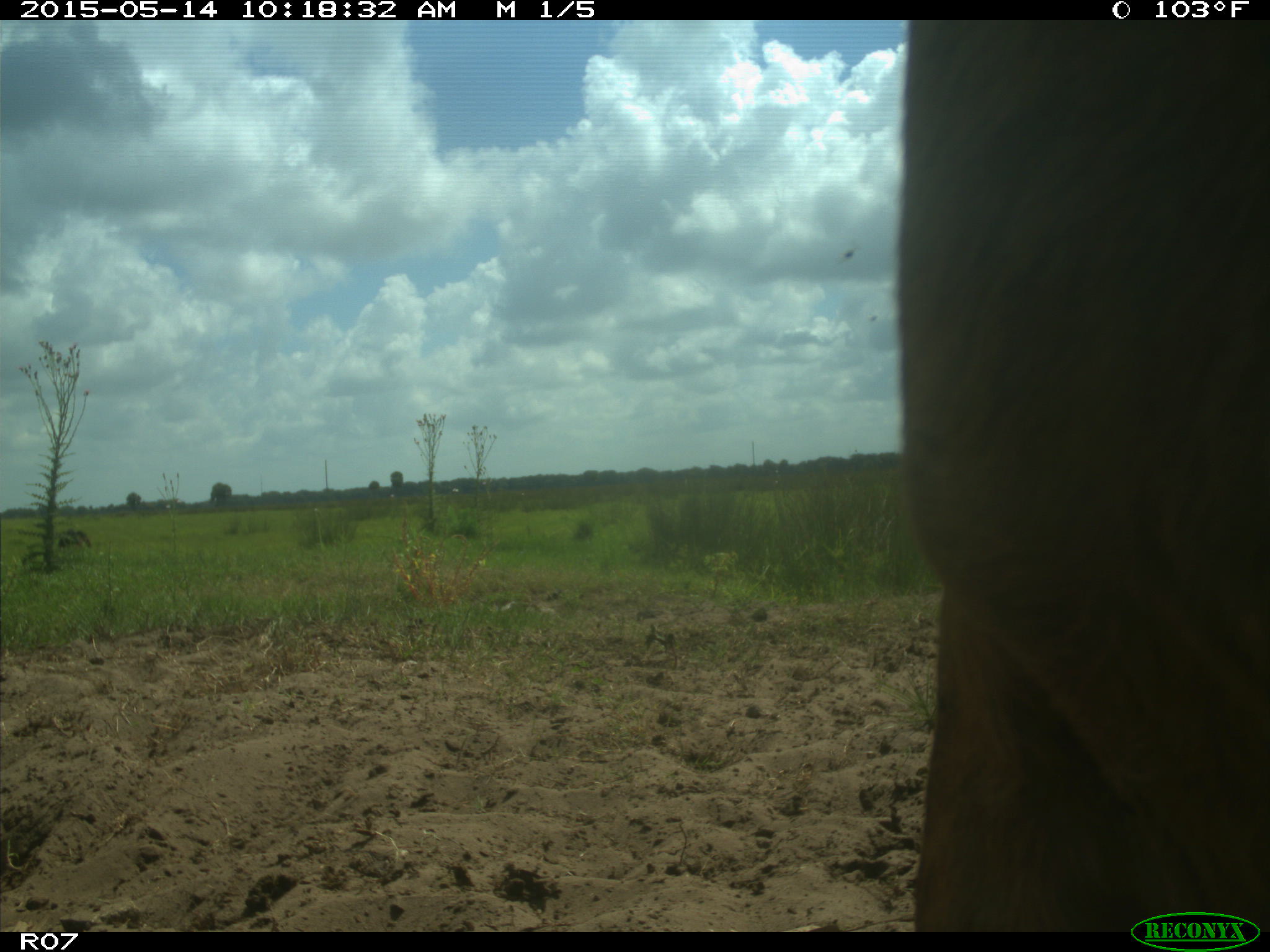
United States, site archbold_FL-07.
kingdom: Animalia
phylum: Chordata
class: Mammalia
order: Artiodactyla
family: Bovidae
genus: Bos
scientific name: Bos taurus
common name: domestic cow